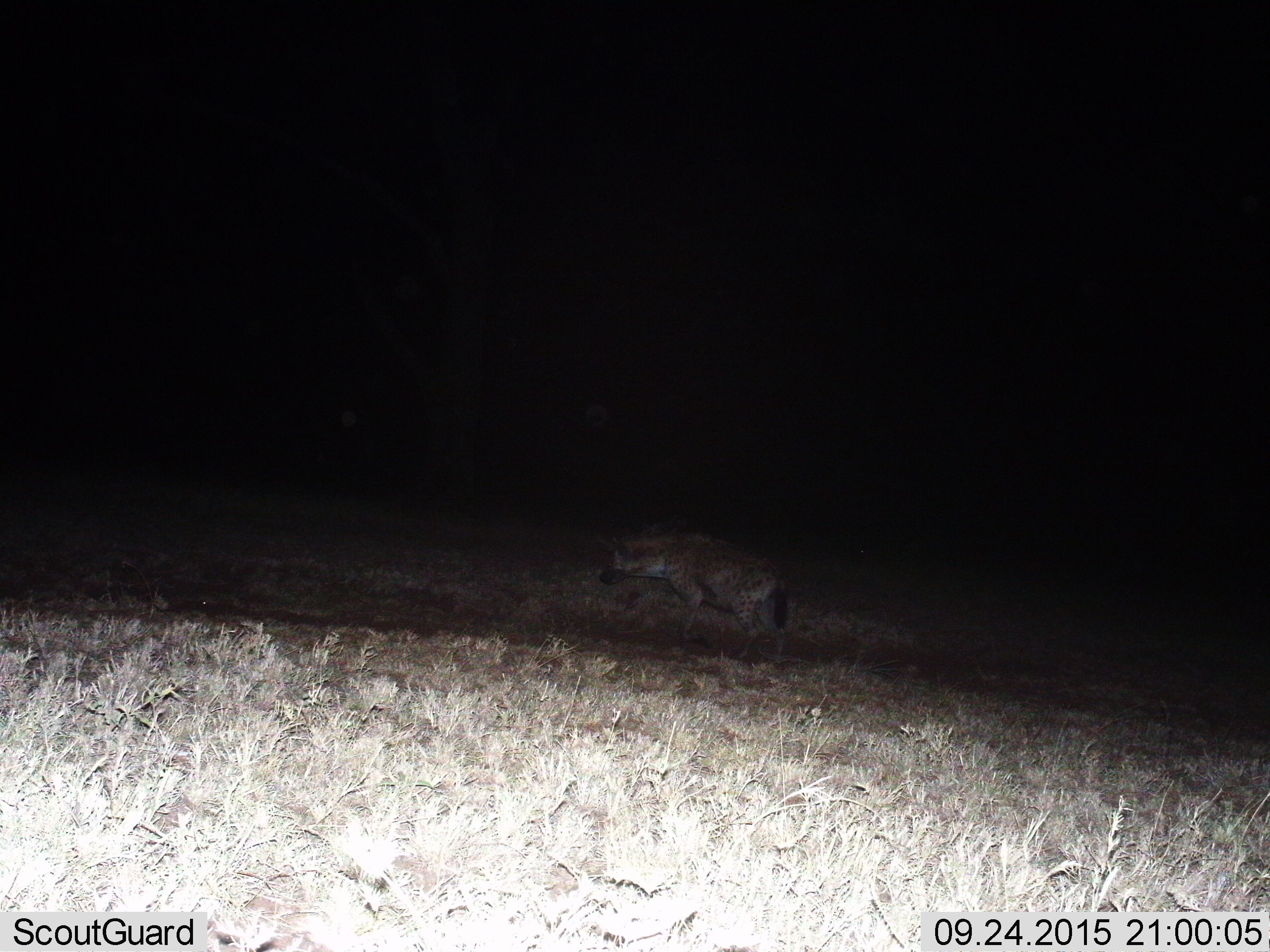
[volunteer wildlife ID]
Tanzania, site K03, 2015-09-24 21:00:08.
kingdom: Animalia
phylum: Chordata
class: Mammalia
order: Carnivora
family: Hyaenidae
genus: Crocuta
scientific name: Crocuta crocuta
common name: spotted hyena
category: hyenaspotted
Hyenaspotted (spotted hyena) (Crocuta crocuta), count 1. Behavior (volunteer vote fractions): standing 22%, resting 0%, moving 89%, interacting 0%. Young present (vote fraction): 0%. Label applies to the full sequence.